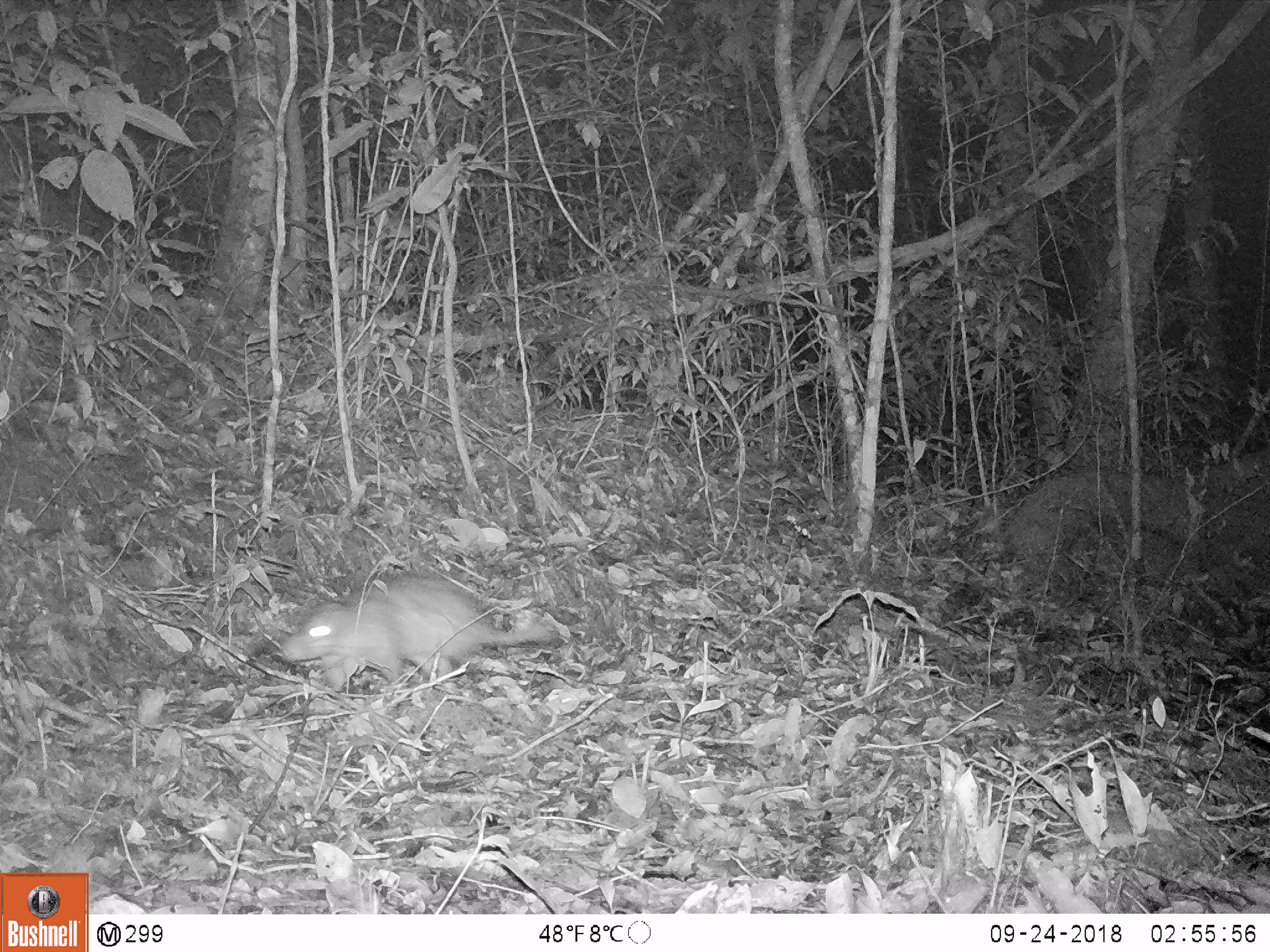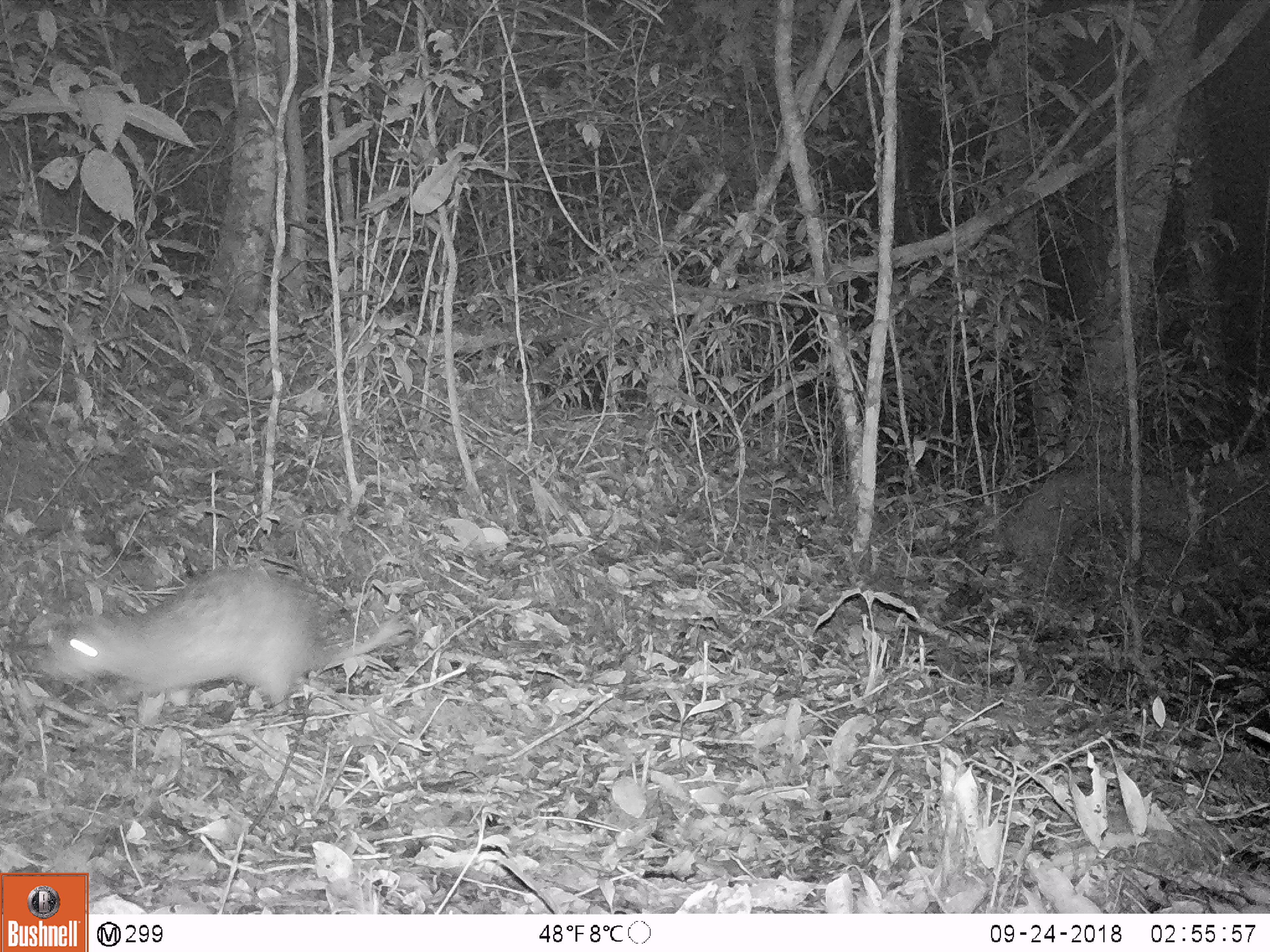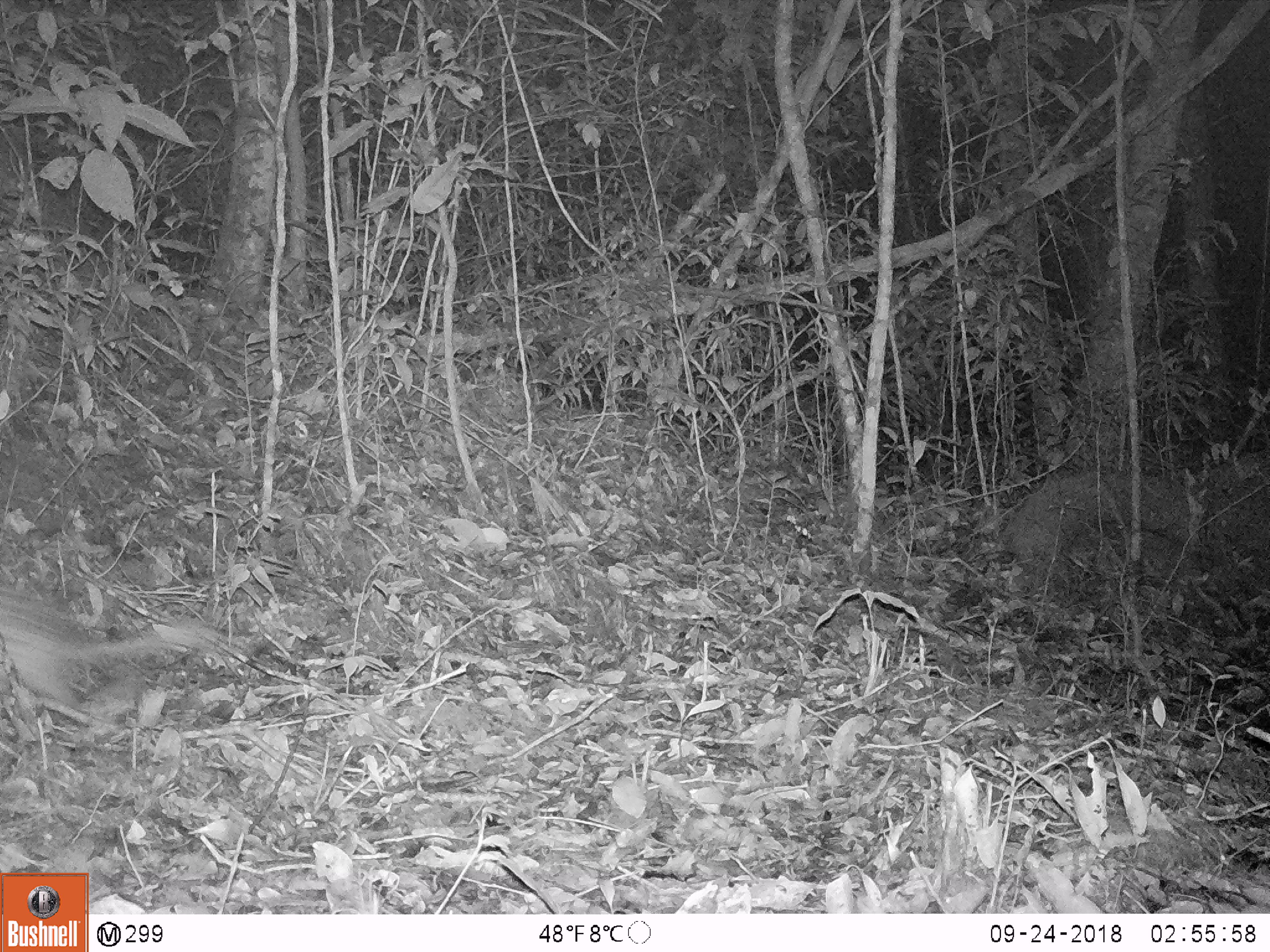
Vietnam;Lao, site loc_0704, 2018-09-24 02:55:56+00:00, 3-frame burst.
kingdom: Animalia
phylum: Chordata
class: Mammalia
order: Rodentia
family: Hystricidae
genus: Atherurus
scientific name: Atherurus macrourus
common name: asiatic brush-tailed porcupine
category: asiatic brush tailed porcupine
Asiatic brush tailed porcupine (asiatic brush-tailed porcupine) (Atherurus macrourus). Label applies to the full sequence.